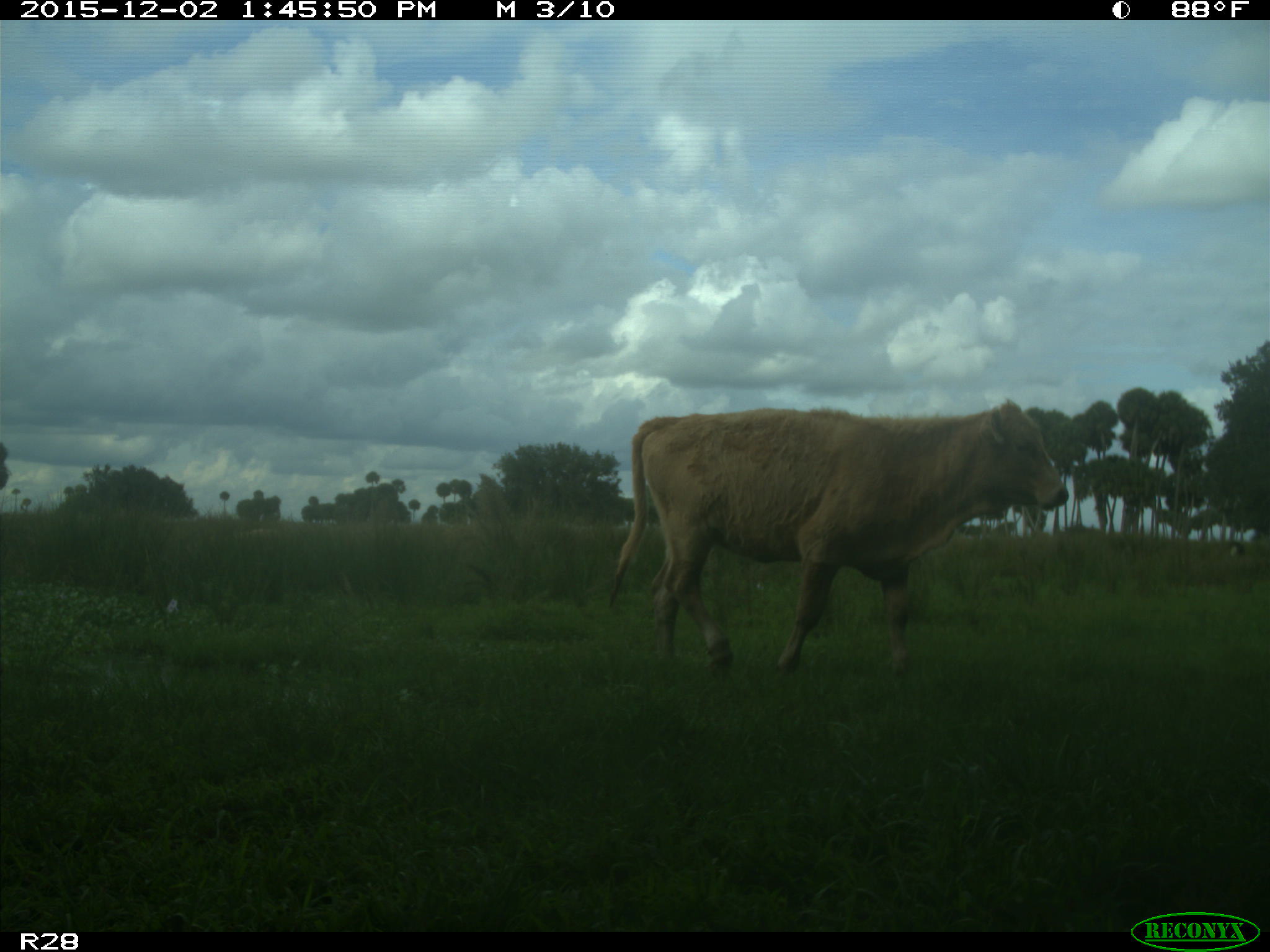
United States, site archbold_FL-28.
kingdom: Animalia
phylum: Chordata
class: Mammalia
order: Artiodactyla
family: Bovidae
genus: Bos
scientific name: Bos taurus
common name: domestic cow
Bos taurus (domestic cow).